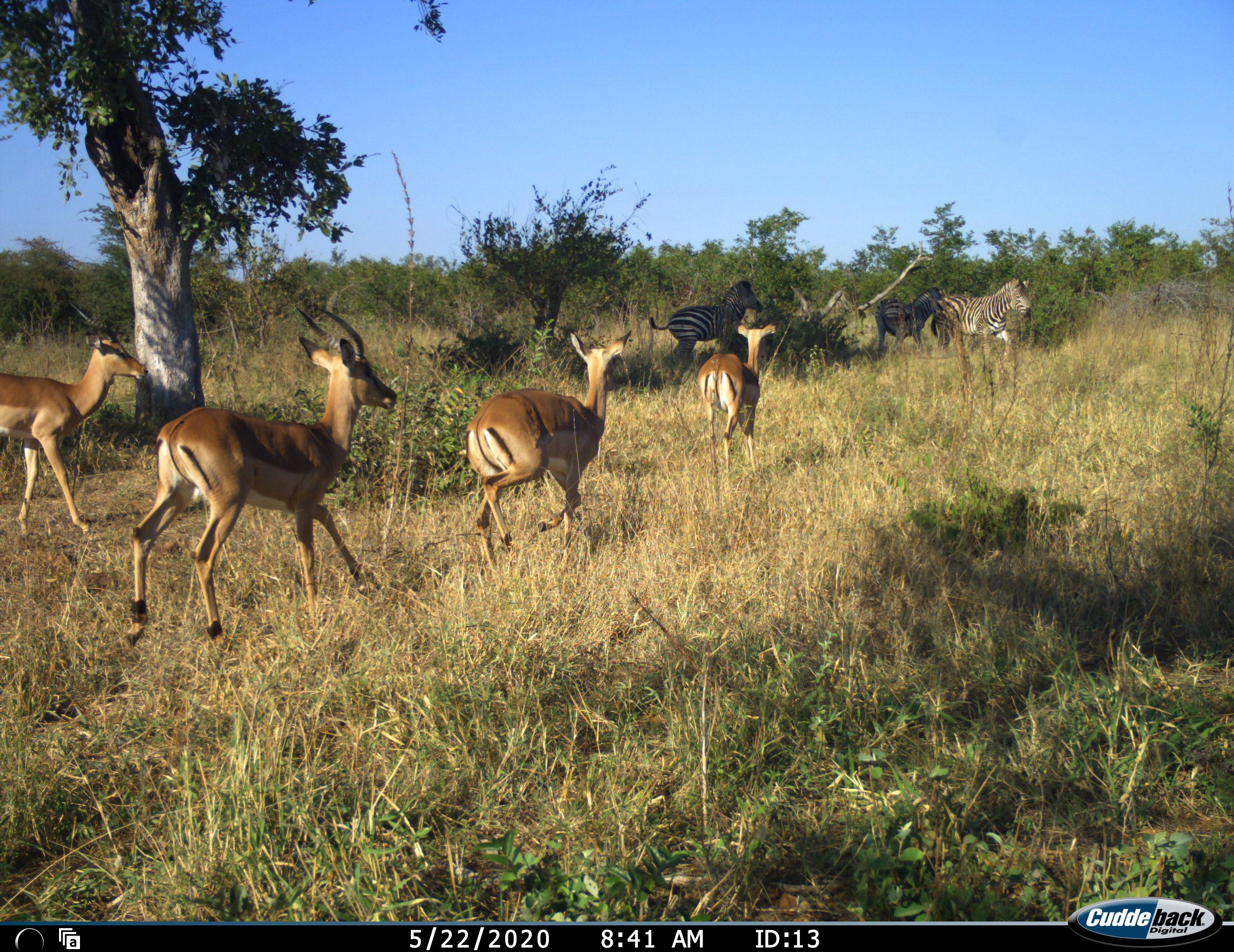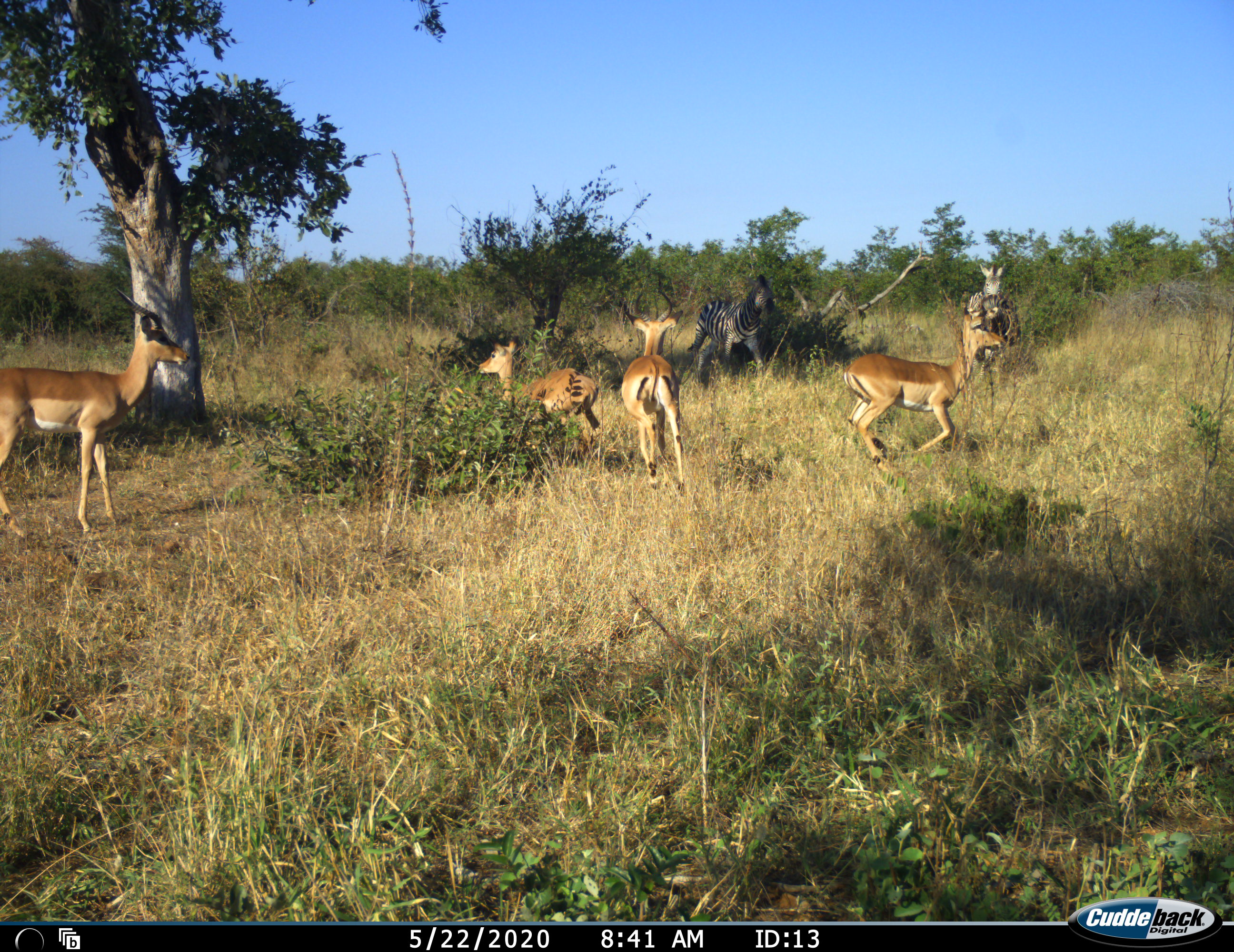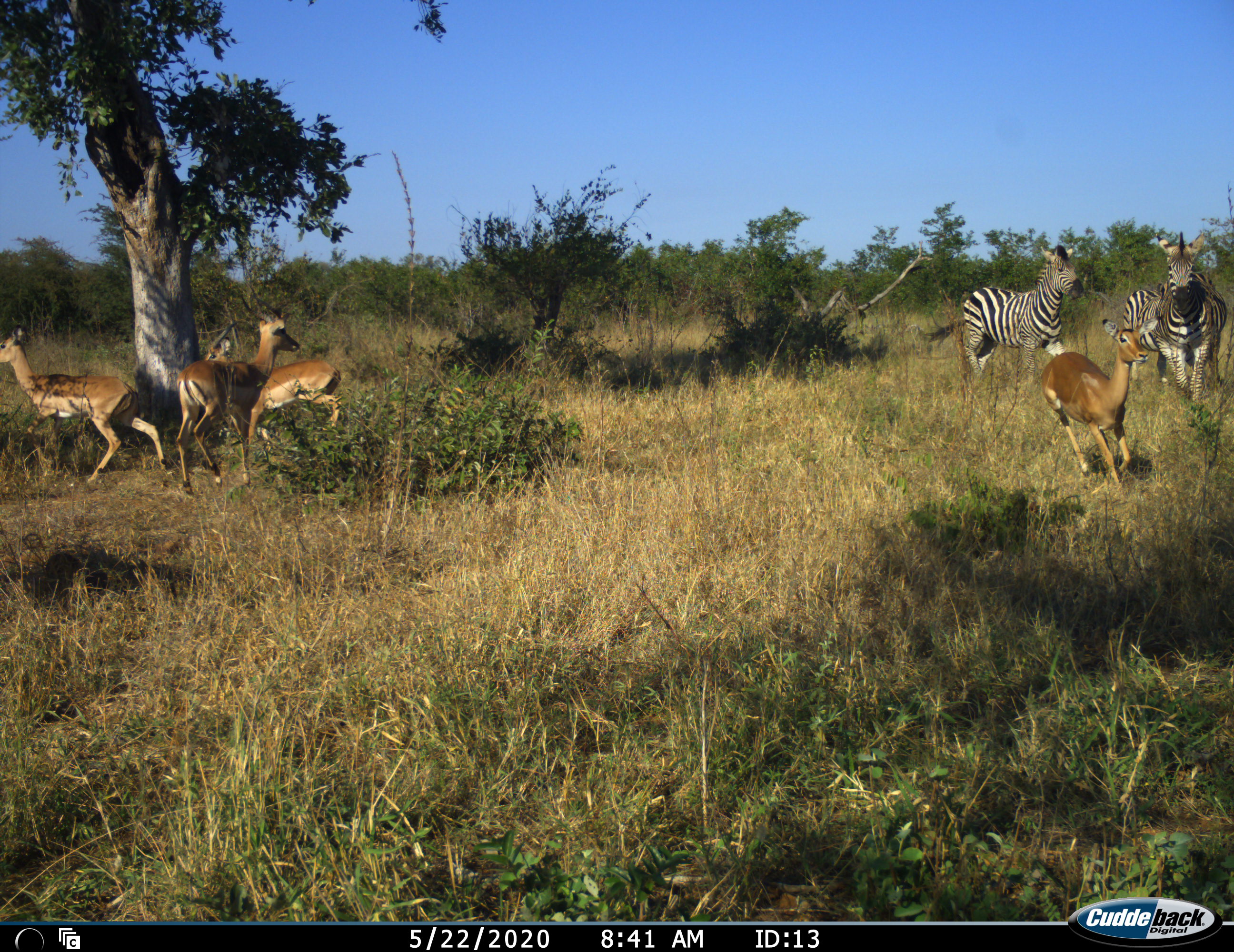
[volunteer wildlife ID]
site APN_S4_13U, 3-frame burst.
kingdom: Animalia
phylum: Chordata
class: Mammalia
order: Artiodactyla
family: Bovidae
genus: Aepyceros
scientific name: Aepyceros melampus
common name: impala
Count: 4.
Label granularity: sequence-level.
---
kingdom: Animalia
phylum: Chordata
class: Mammalia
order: Perissodactyla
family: Equidae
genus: Equus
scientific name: Equus quagga burchellii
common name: burchell's zebra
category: zebraburchells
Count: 3.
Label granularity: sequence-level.